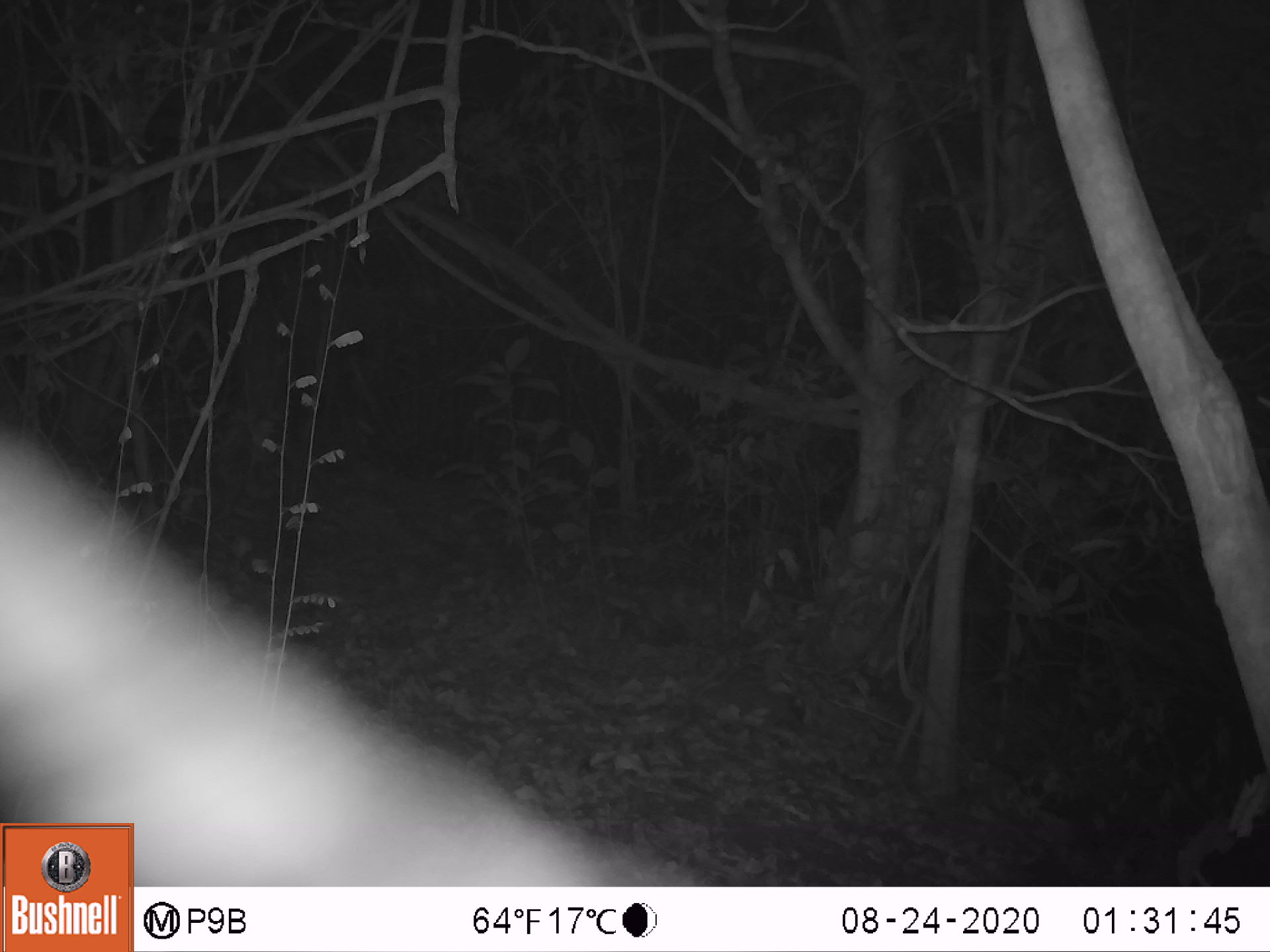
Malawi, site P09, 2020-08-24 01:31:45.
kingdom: Animalia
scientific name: Animalia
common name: other animal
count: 1